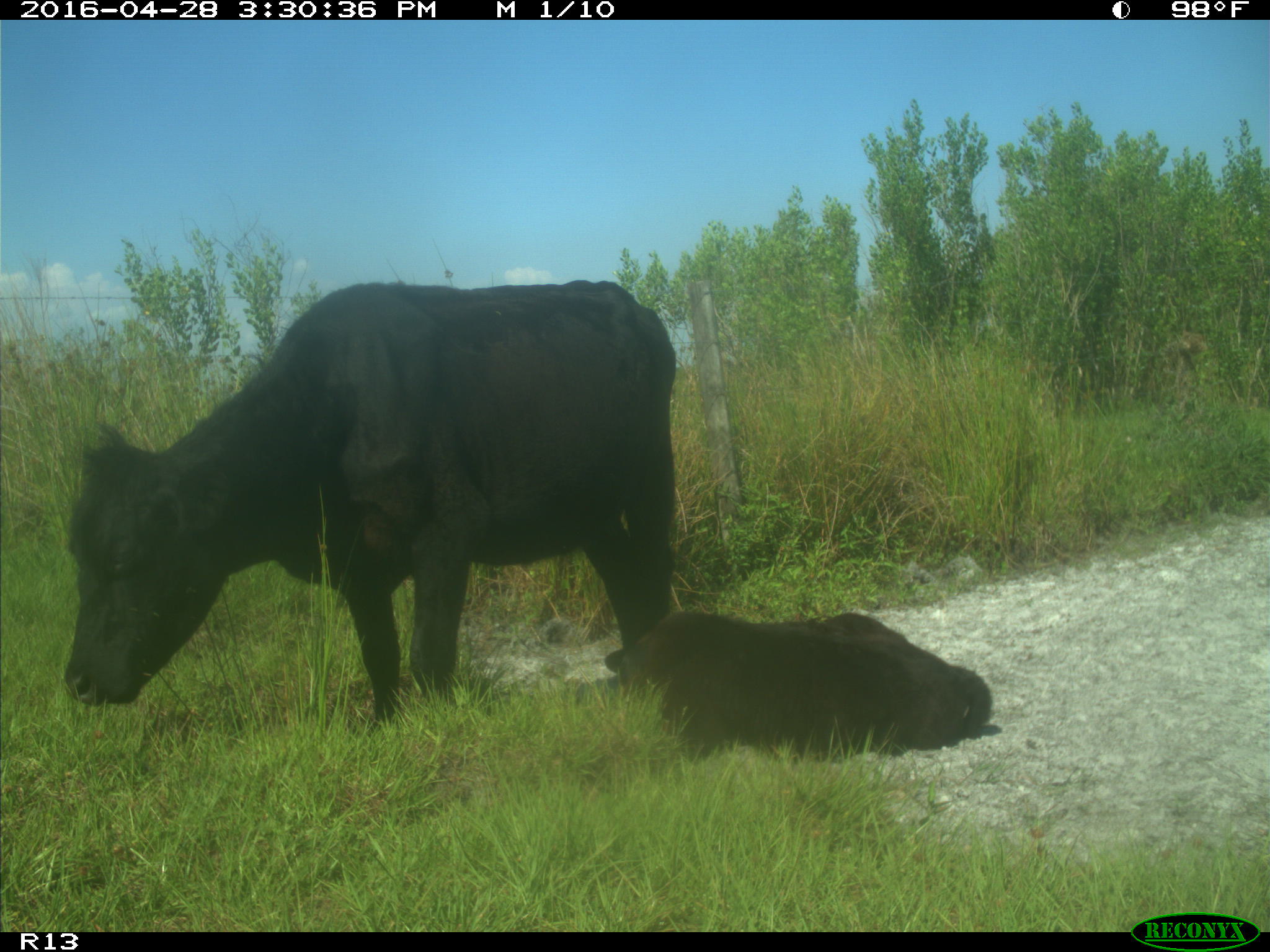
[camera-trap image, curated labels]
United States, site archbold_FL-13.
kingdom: Animalia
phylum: Chordata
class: Mammalia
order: Artiodactyla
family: Bovidae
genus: Bos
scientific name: Bos taurus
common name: domestic cow